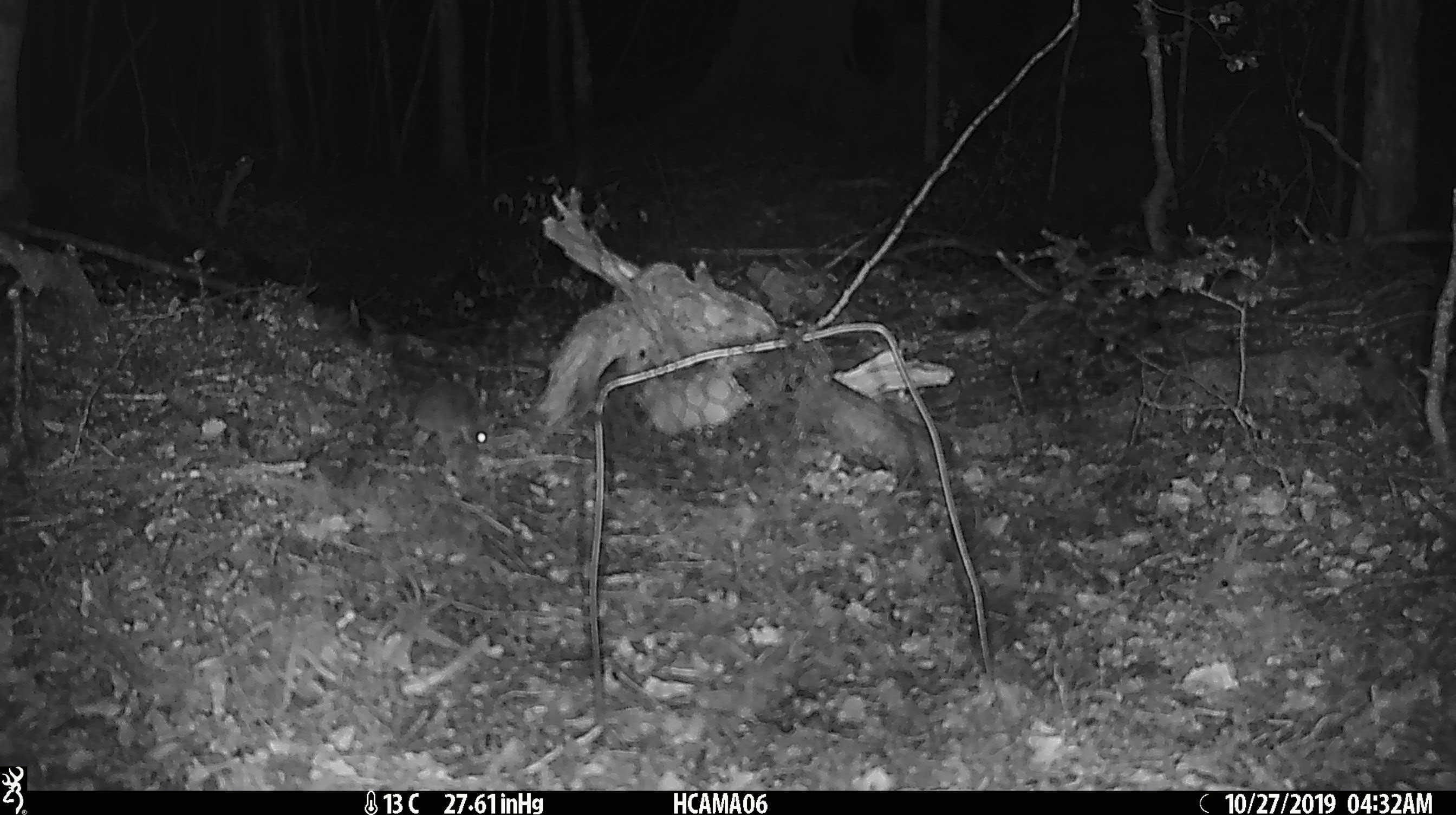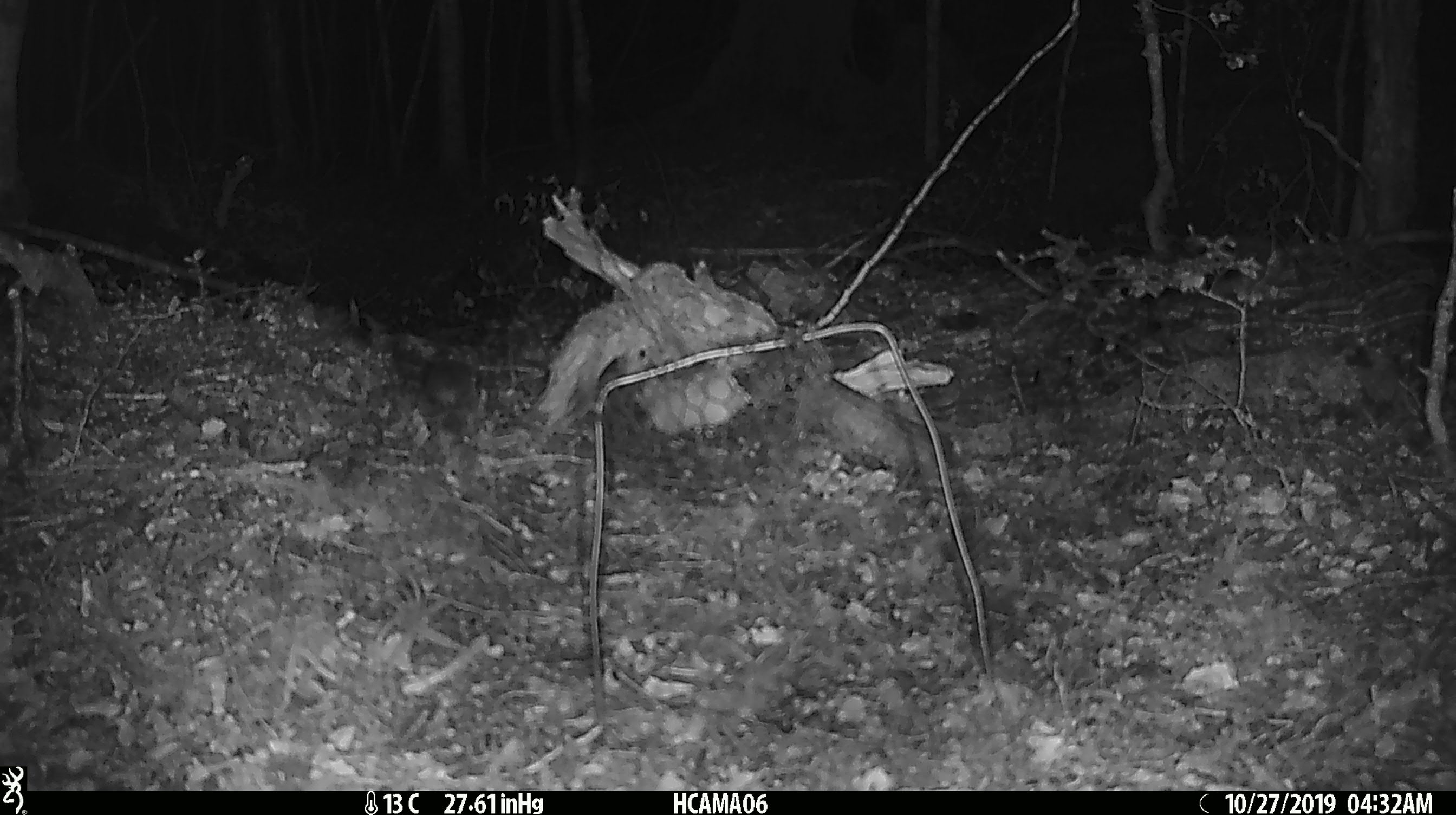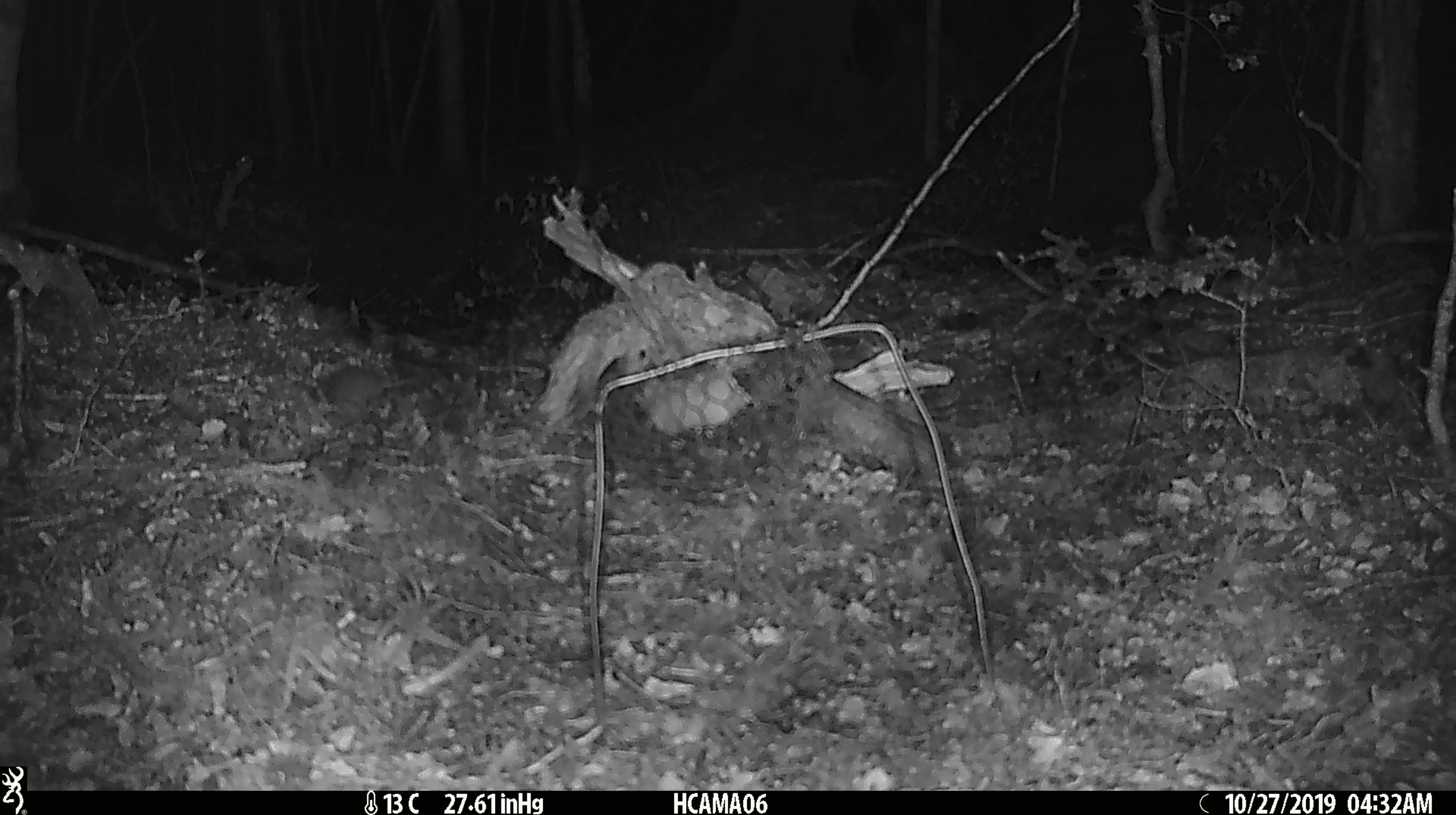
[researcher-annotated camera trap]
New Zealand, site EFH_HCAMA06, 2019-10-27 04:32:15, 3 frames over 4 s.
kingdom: Animalia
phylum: Chordata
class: Mammalia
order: Rodentia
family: Muridae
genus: Mus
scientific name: Mus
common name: mouse